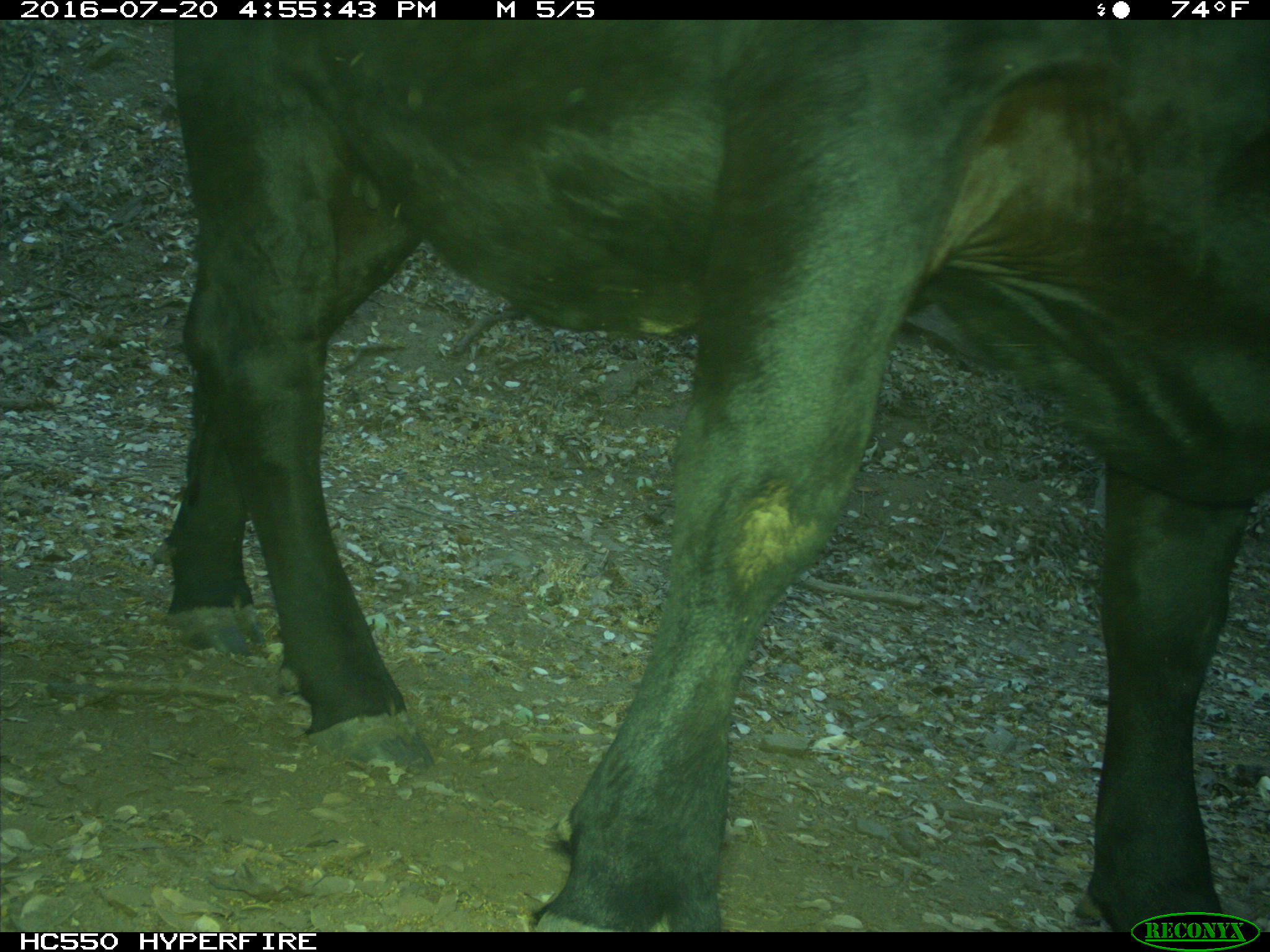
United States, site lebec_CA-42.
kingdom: Animalia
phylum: Chordata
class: Mammalia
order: Artiodactyla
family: Bovidae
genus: Bos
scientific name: Bos taurus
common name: domestic cow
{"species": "Bos taurus (domestic cow)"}